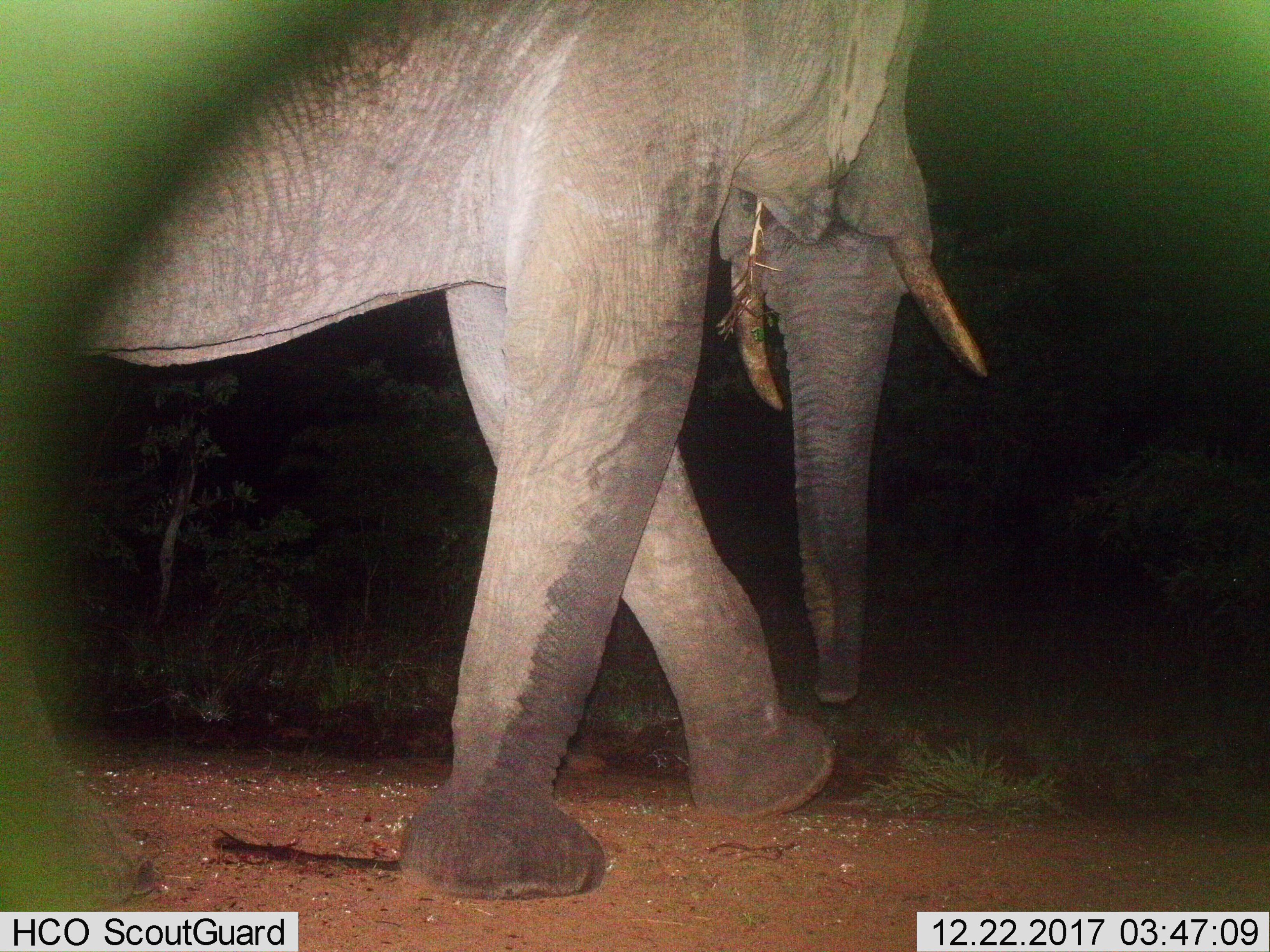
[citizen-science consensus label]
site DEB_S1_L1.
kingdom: Animalia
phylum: Chordata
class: Mammalia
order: Proboscidea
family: Elephantidae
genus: Loxodonta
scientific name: Loxodonta africana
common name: african bush elephant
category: elephant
Elephant (african bush elephant) (Loxodonta africana), count 1. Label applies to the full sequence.